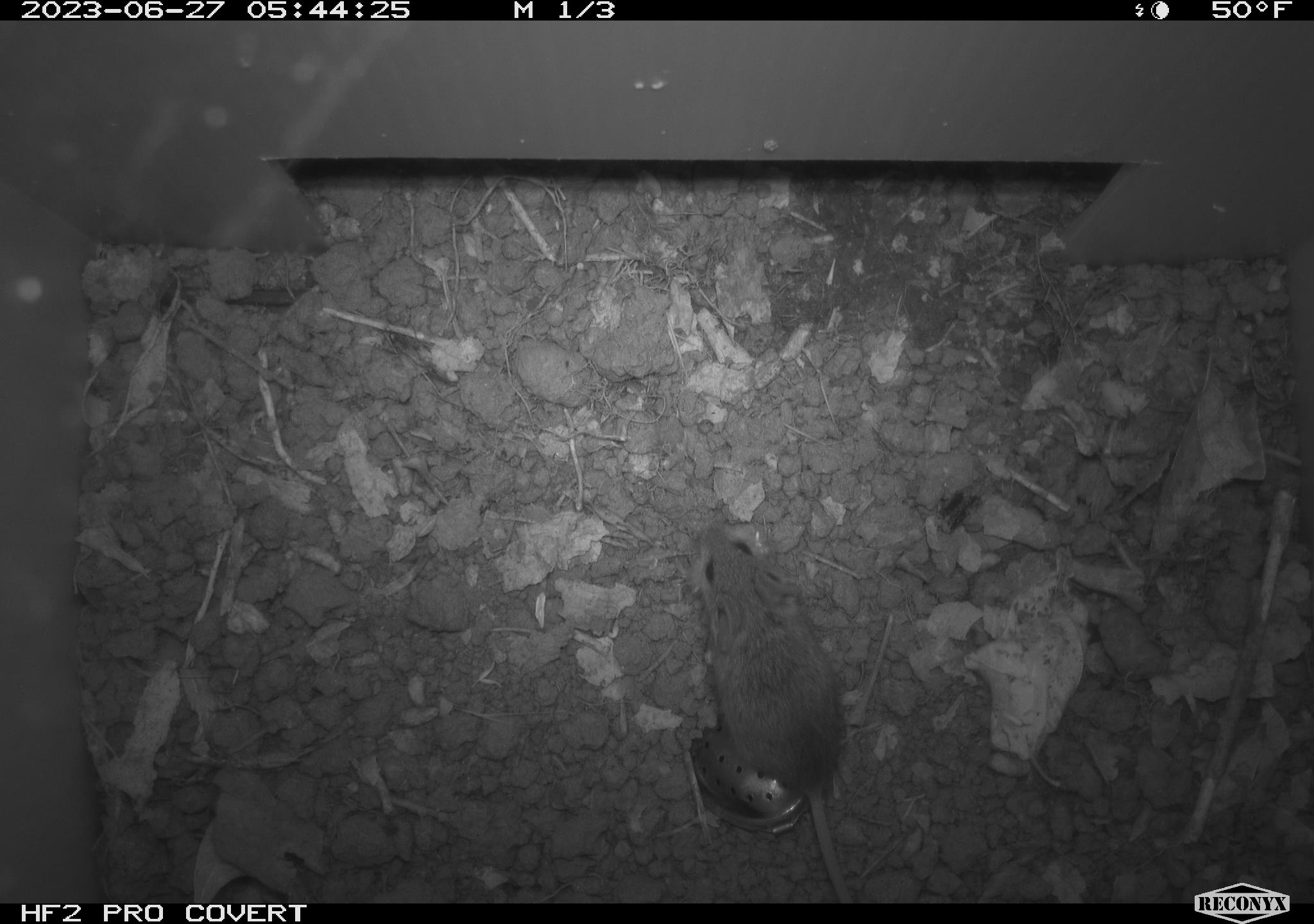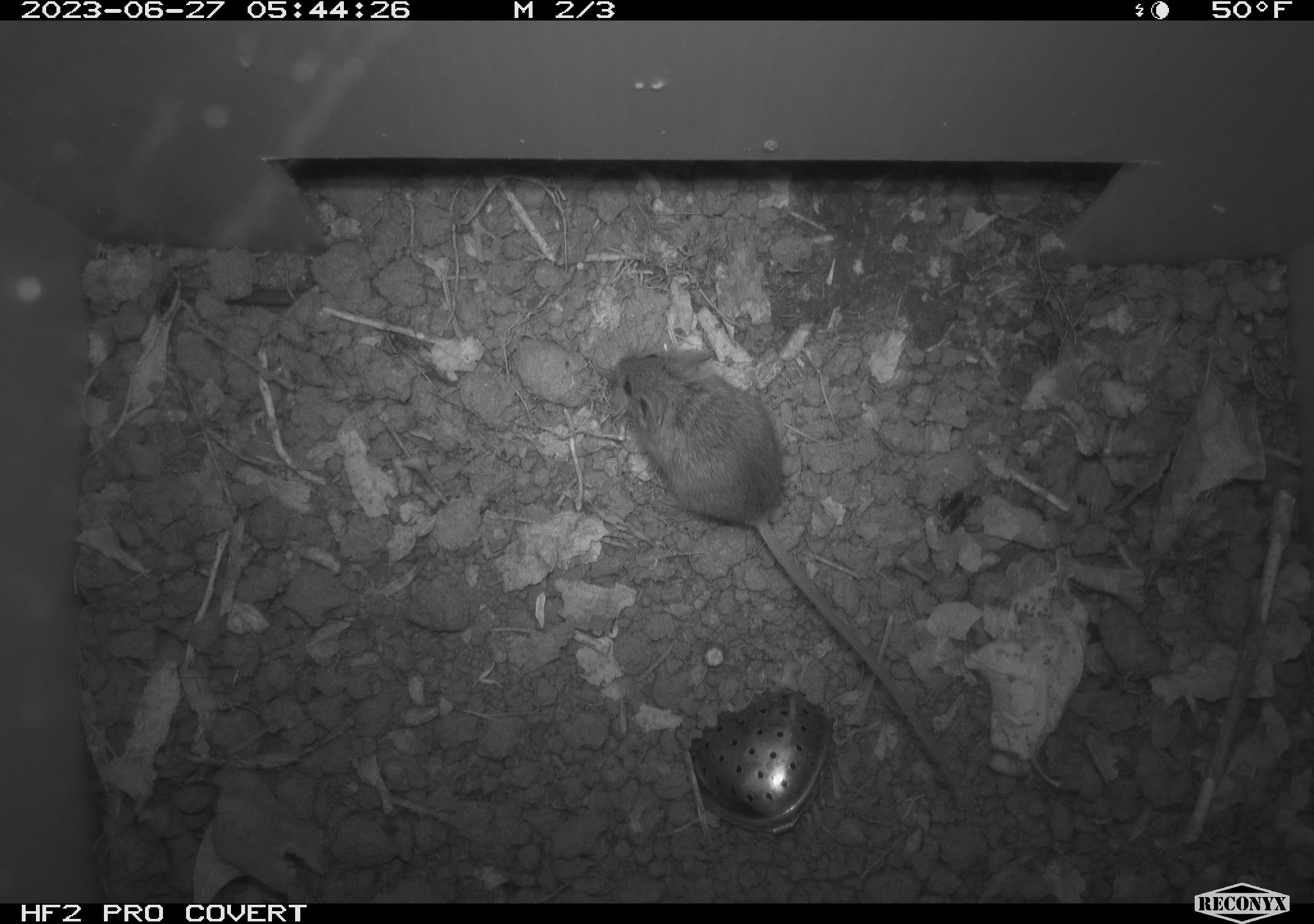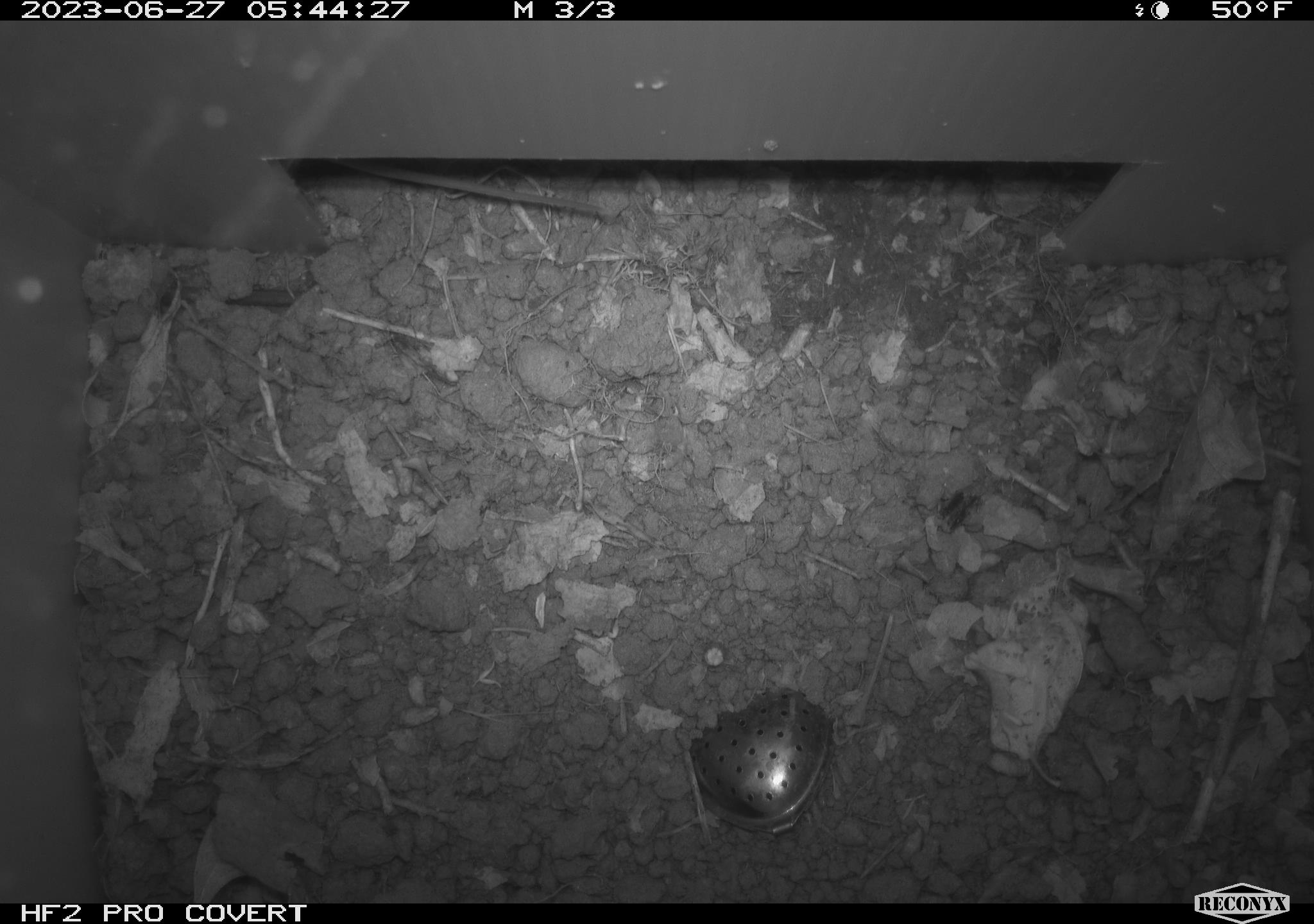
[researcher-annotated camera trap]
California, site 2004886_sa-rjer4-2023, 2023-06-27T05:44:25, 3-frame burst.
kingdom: Animalia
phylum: Chordata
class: Mammalia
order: Rodentia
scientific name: Rodentia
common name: mouse species